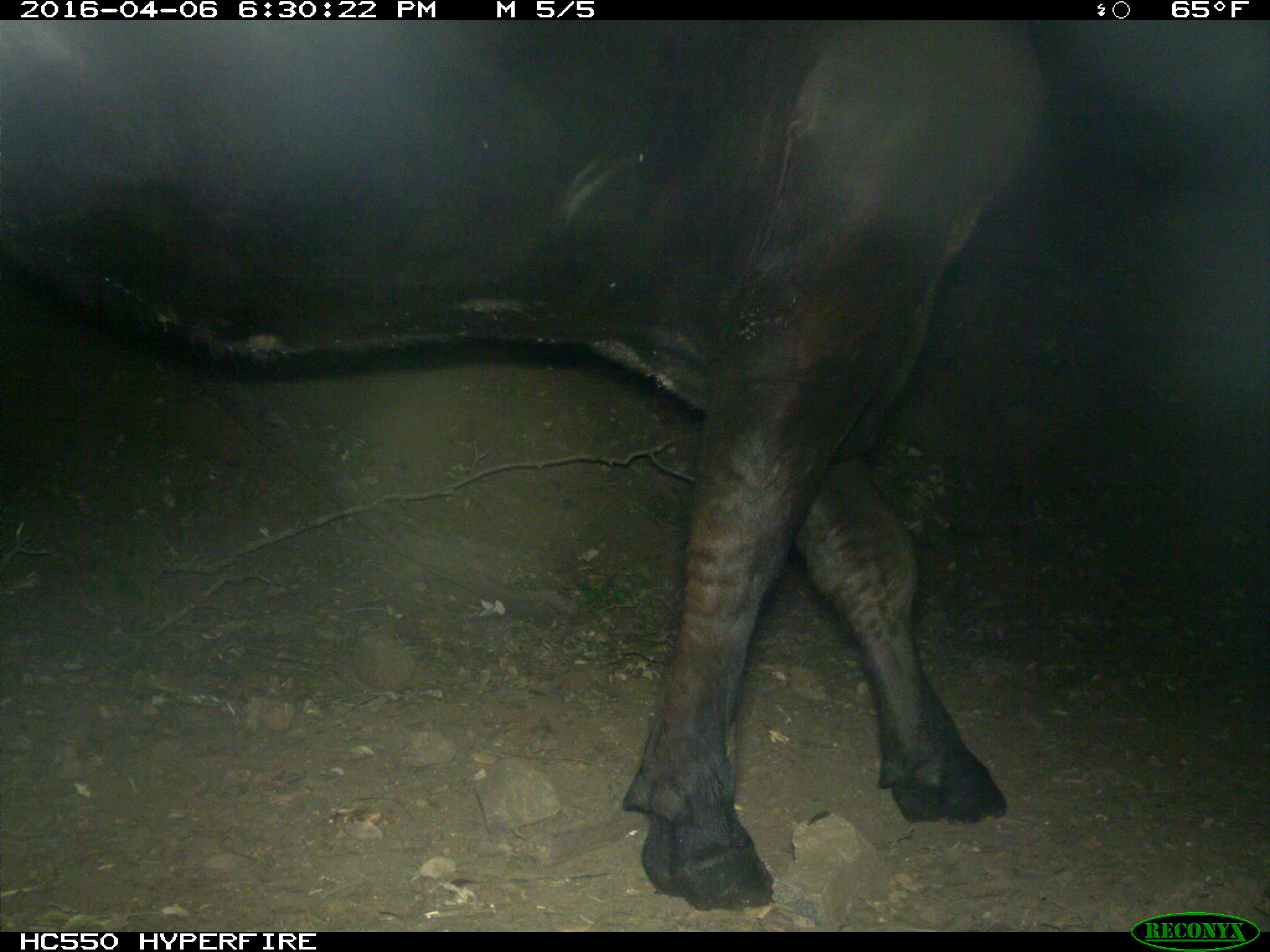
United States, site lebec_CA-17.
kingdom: Animalia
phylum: Chordata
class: Mammalia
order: Artiodactyla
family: Bovidae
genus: Bos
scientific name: Bos taurus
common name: domestic cow